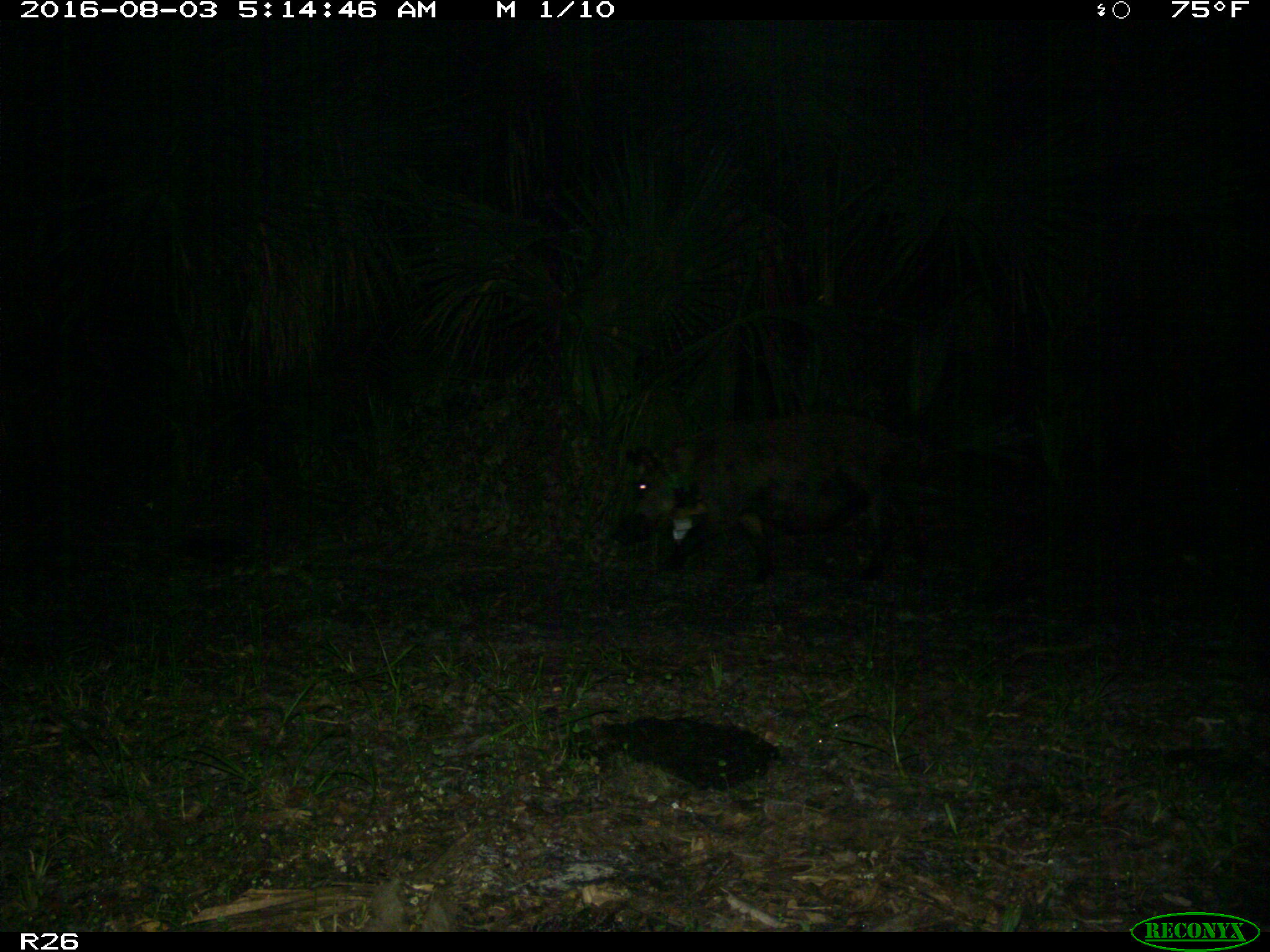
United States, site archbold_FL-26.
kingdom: Animalia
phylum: Chordata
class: Mammalia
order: Artiodactyla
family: Suidae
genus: Sus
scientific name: Sus scrofa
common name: wild boar